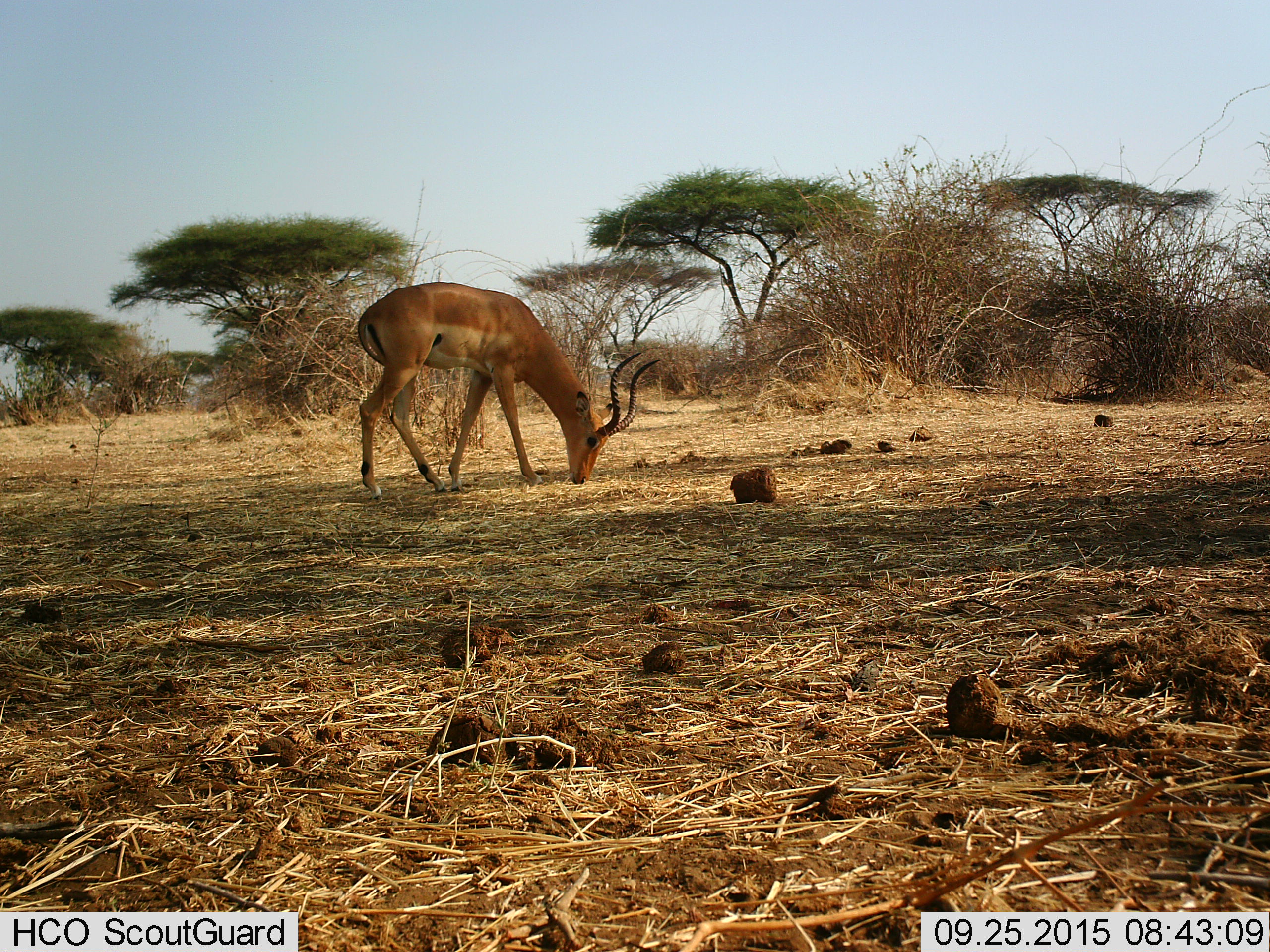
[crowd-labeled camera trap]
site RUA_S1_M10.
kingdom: Animalia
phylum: Chordata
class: Mammalia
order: Artiodactyla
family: Bovidae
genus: Aepyceros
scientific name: Aepyceros melampus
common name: impala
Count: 1.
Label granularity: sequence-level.